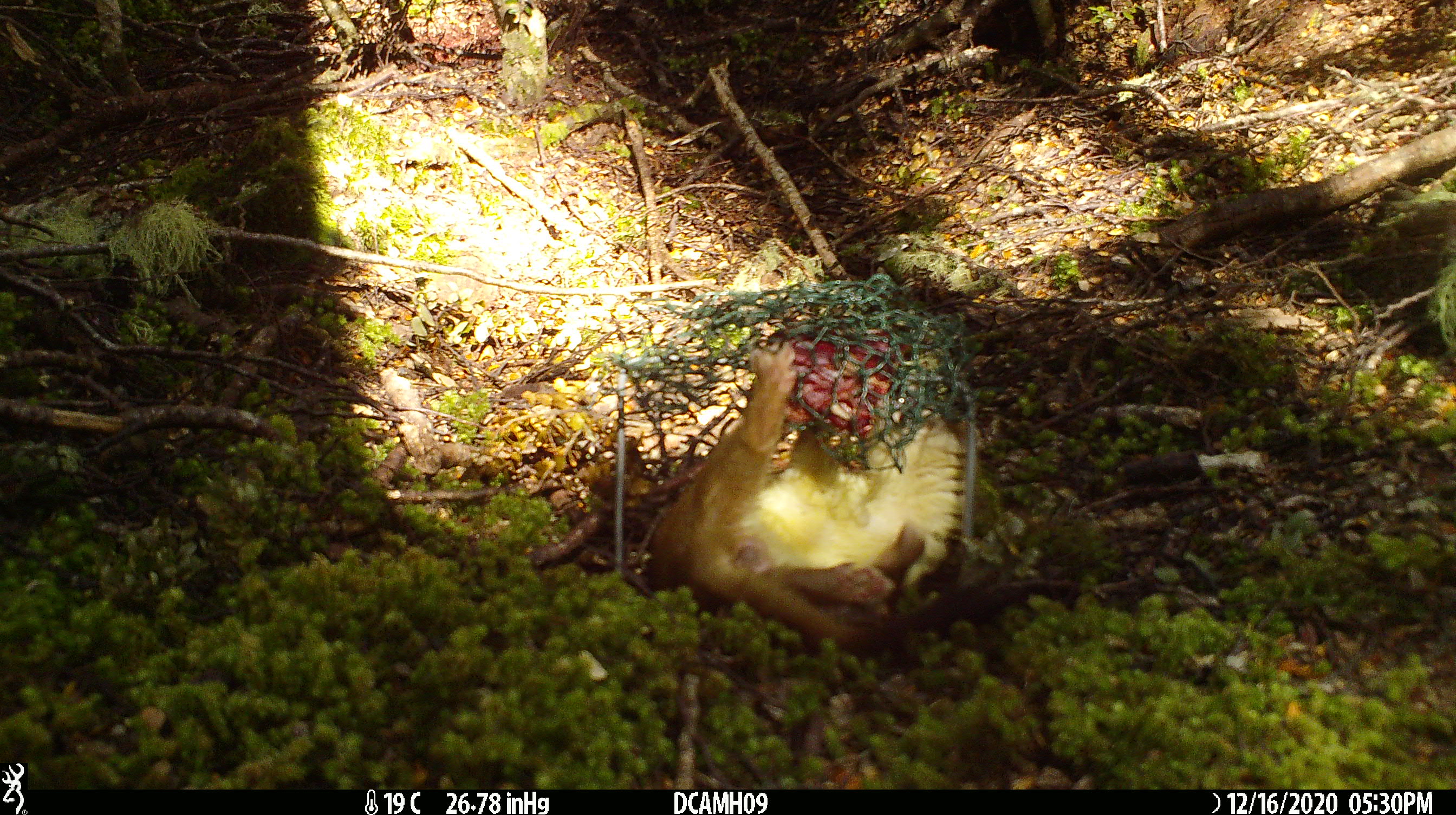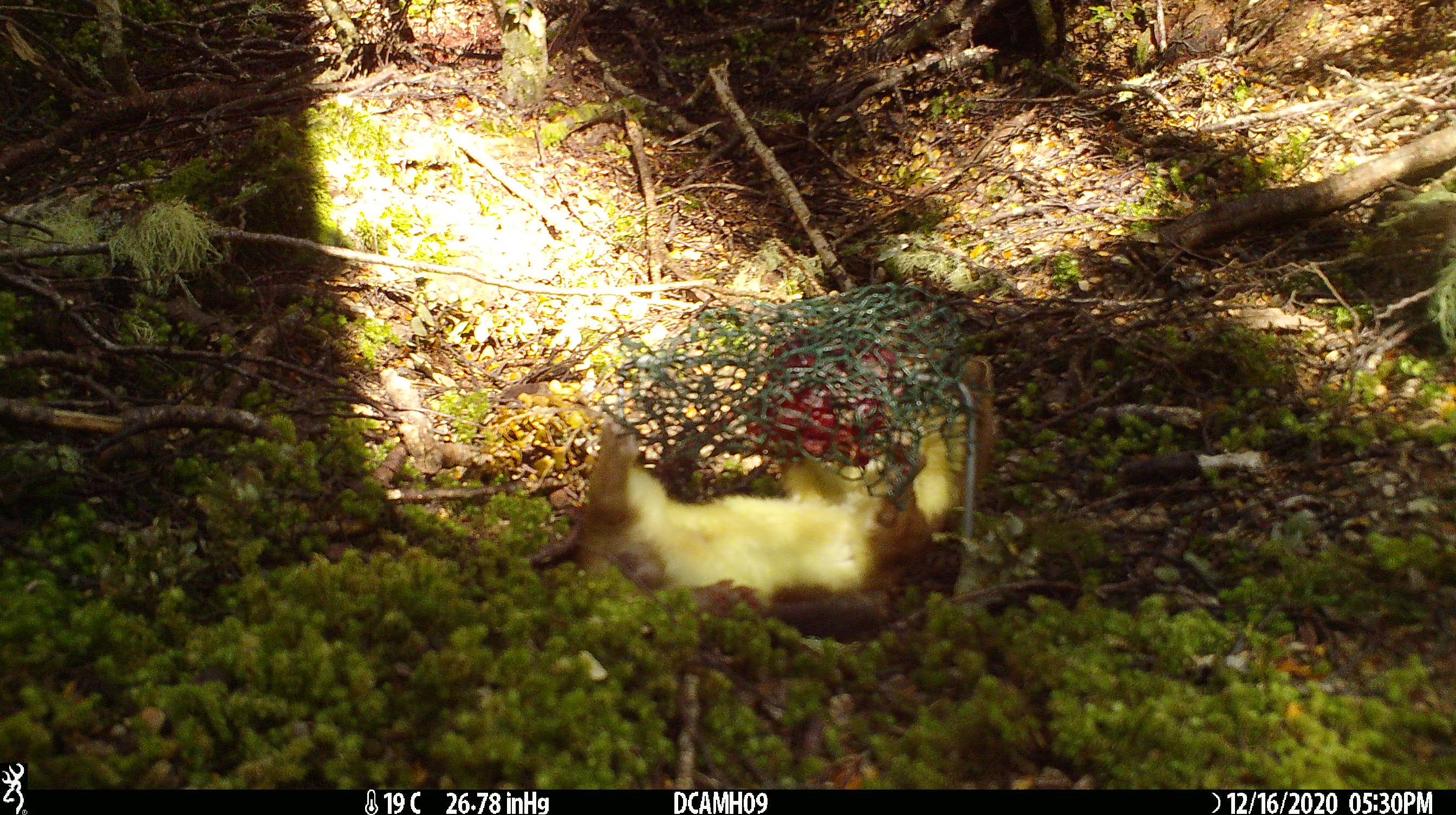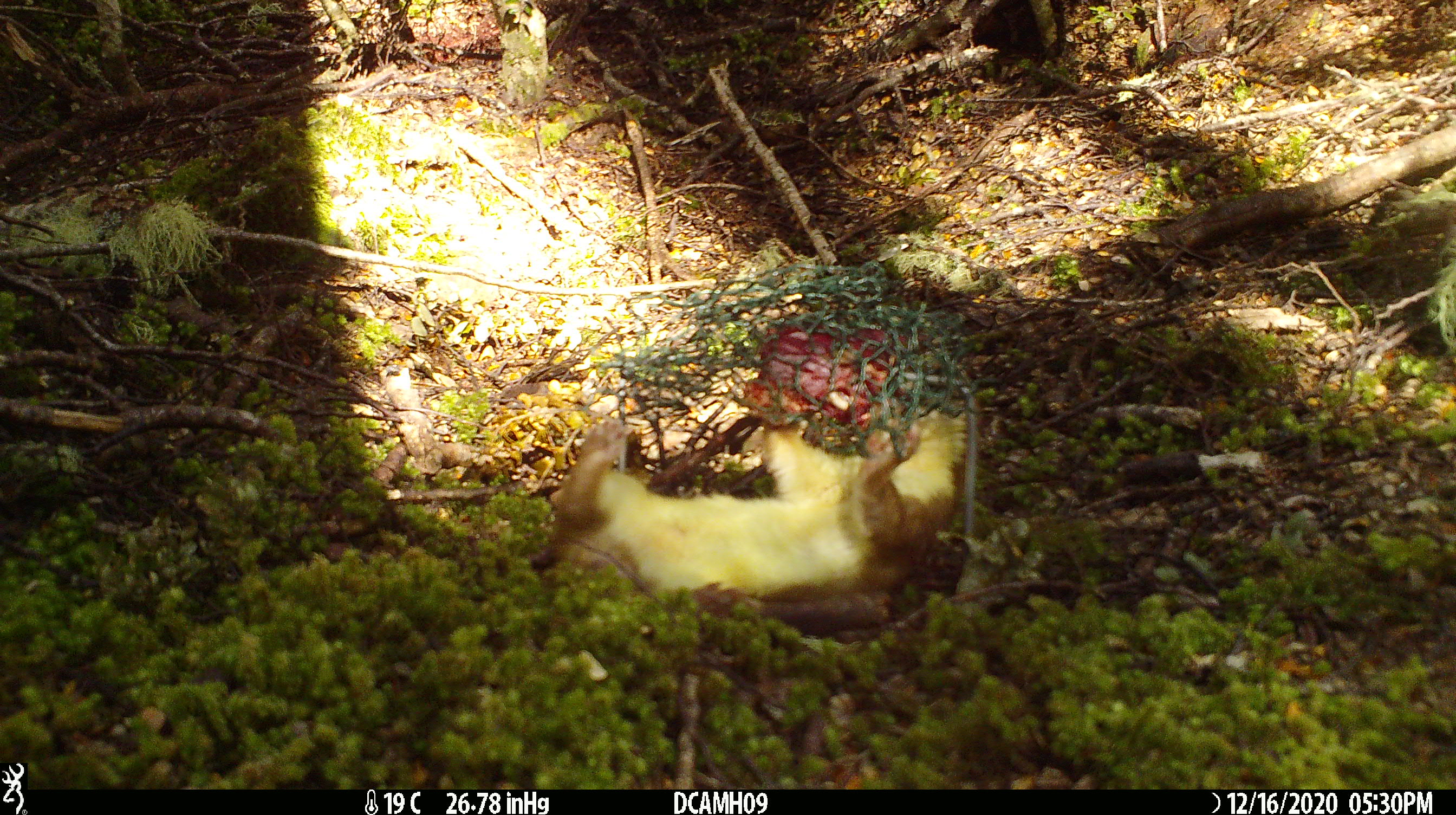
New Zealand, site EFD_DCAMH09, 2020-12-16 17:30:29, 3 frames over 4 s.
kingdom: Animalia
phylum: Chordata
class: Mammalia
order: Carnivora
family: Mustelidae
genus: Mustela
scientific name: Mustela erminea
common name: stoat